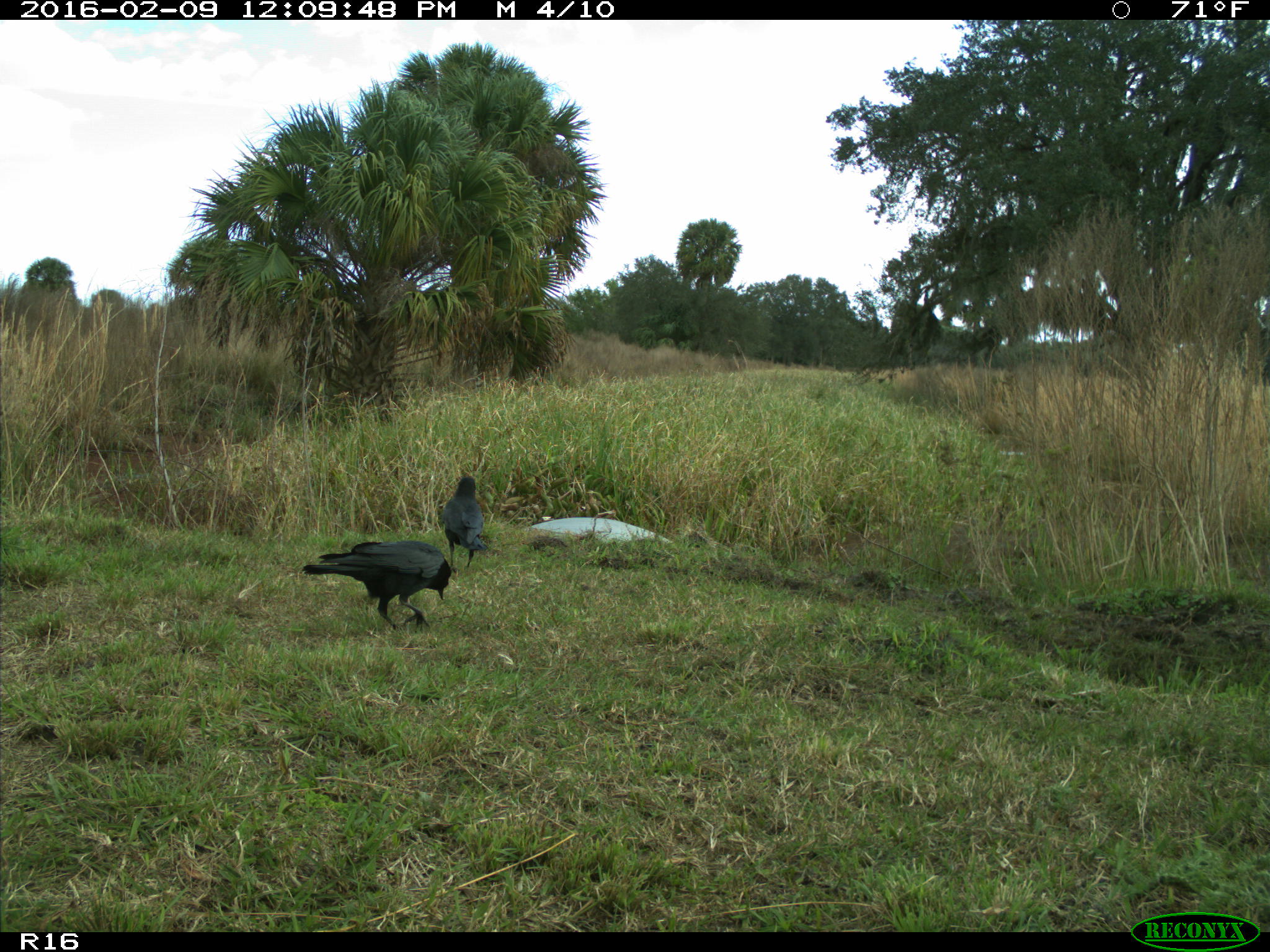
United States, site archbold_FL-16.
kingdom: Animalia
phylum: Chordata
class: Aves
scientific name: Aves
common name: birds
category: unidentified bird